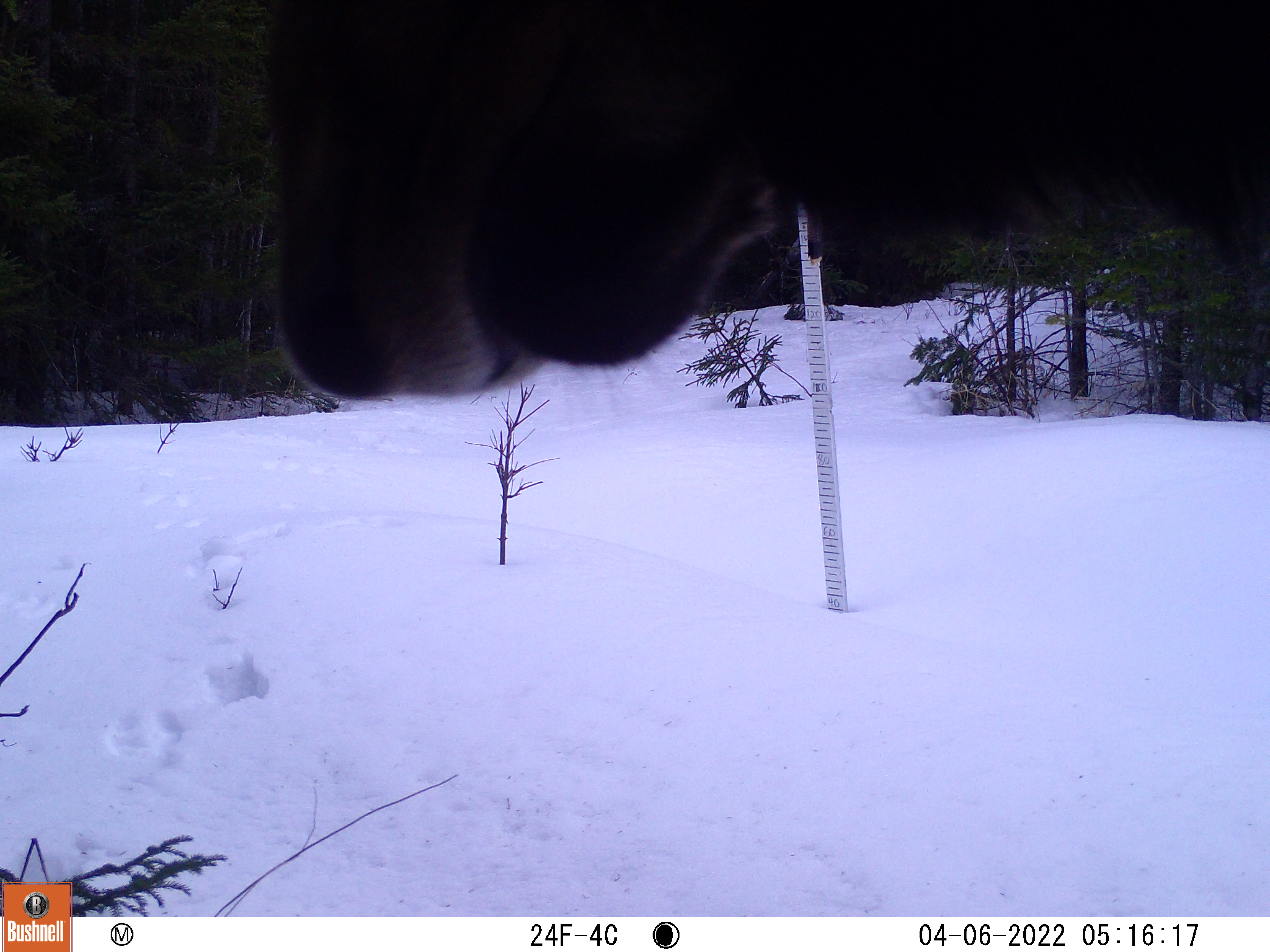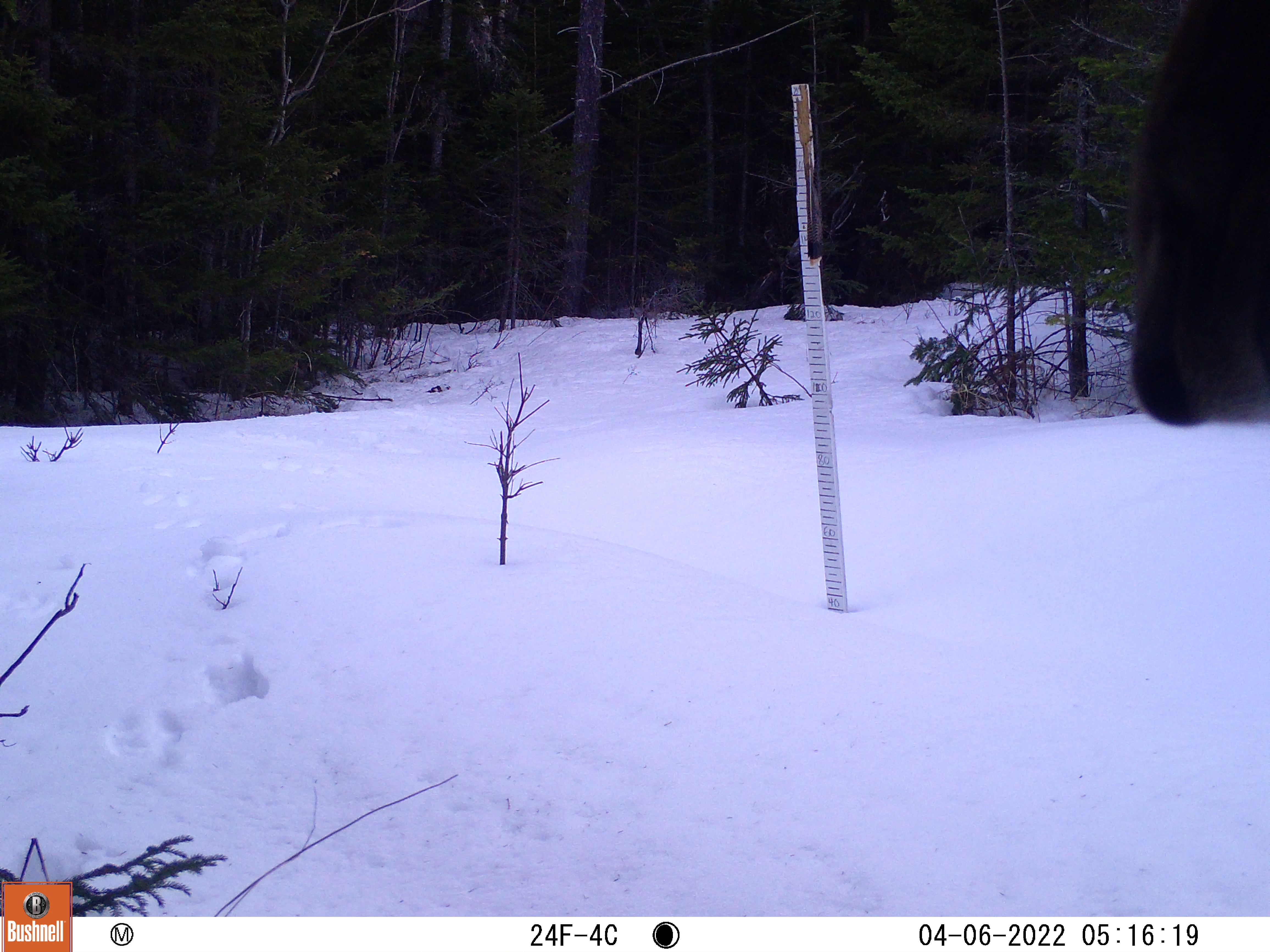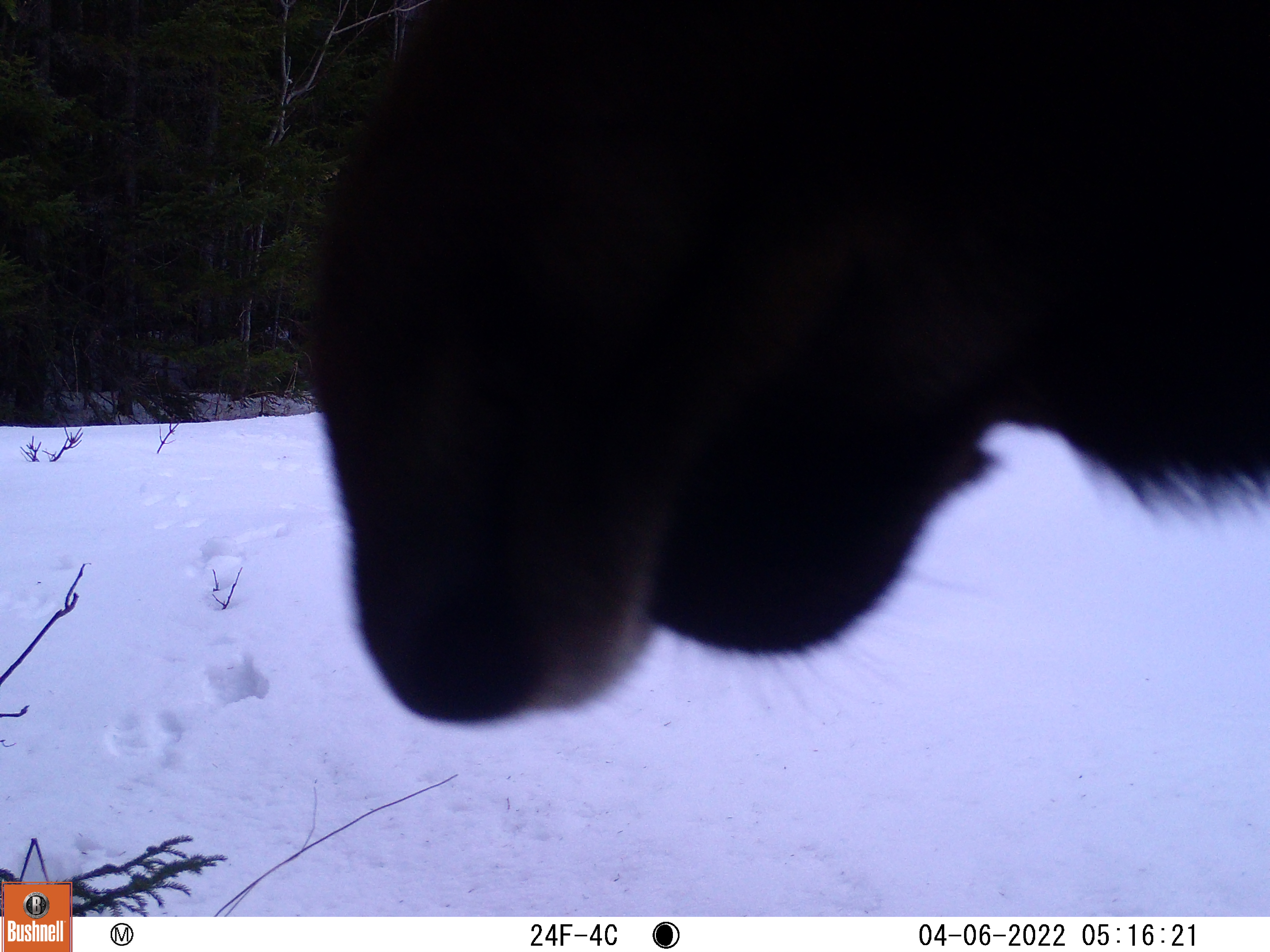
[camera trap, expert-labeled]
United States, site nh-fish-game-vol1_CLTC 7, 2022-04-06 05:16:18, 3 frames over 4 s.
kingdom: Animalia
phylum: Chordata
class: Mammalia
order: Artiodactyla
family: Cervidae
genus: Alces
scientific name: Alces alces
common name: moose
Moose (Alces alces).